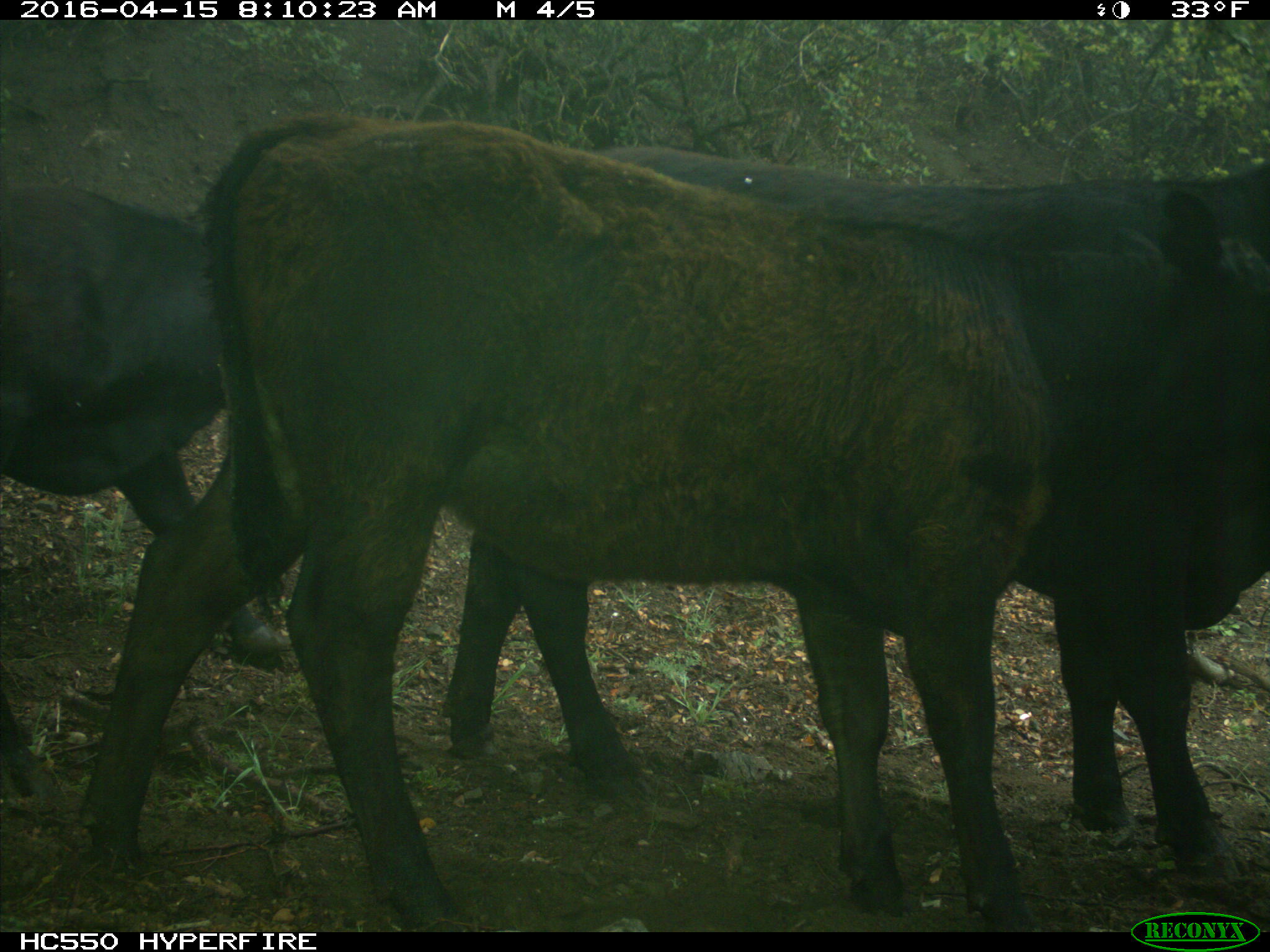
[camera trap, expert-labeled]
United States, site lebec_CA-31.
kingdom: Animalia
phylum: Chordata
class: Mammalia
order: Artiodactyla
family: Bovidae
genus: Bos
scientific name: Bos taurus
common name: domestic cow